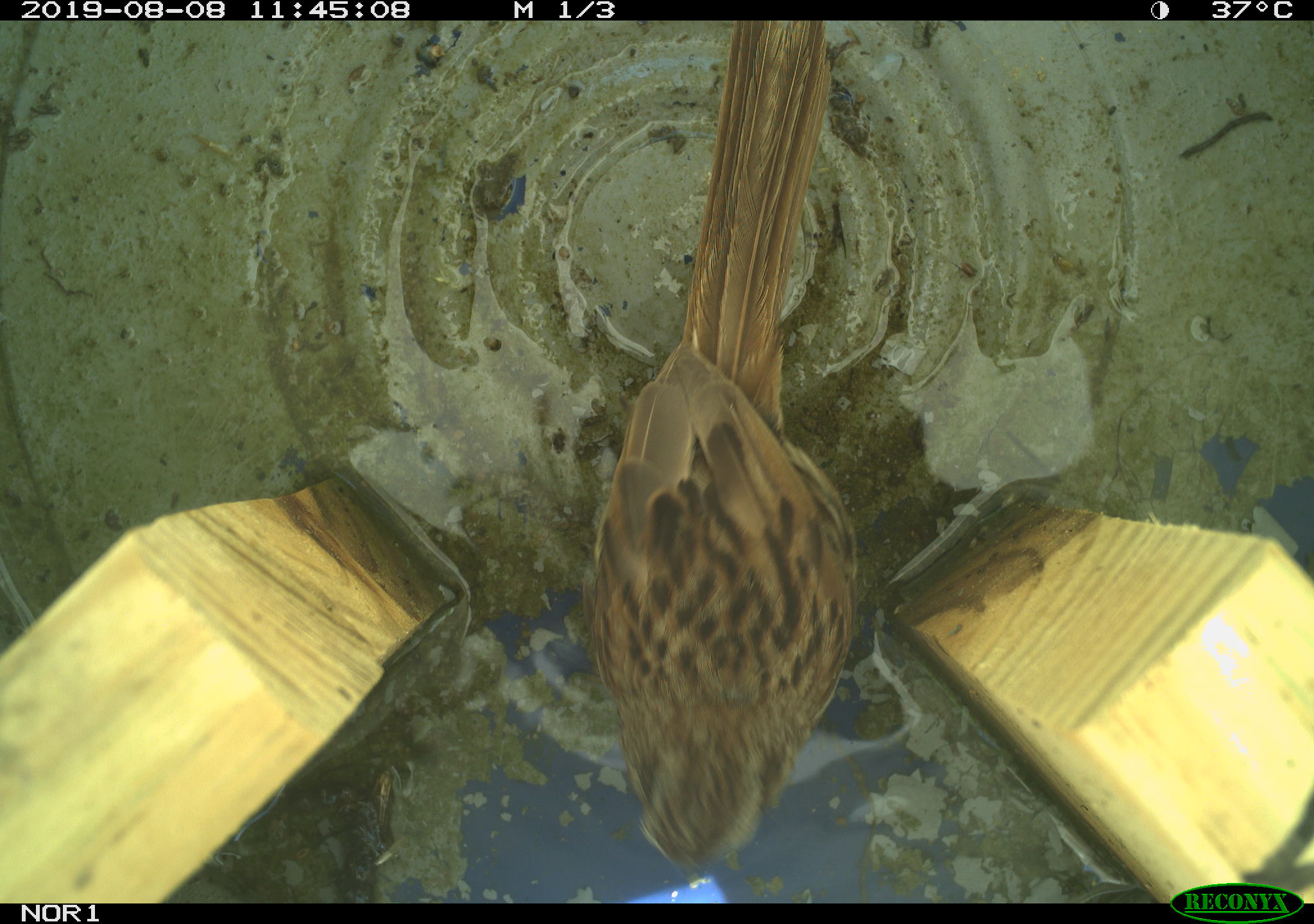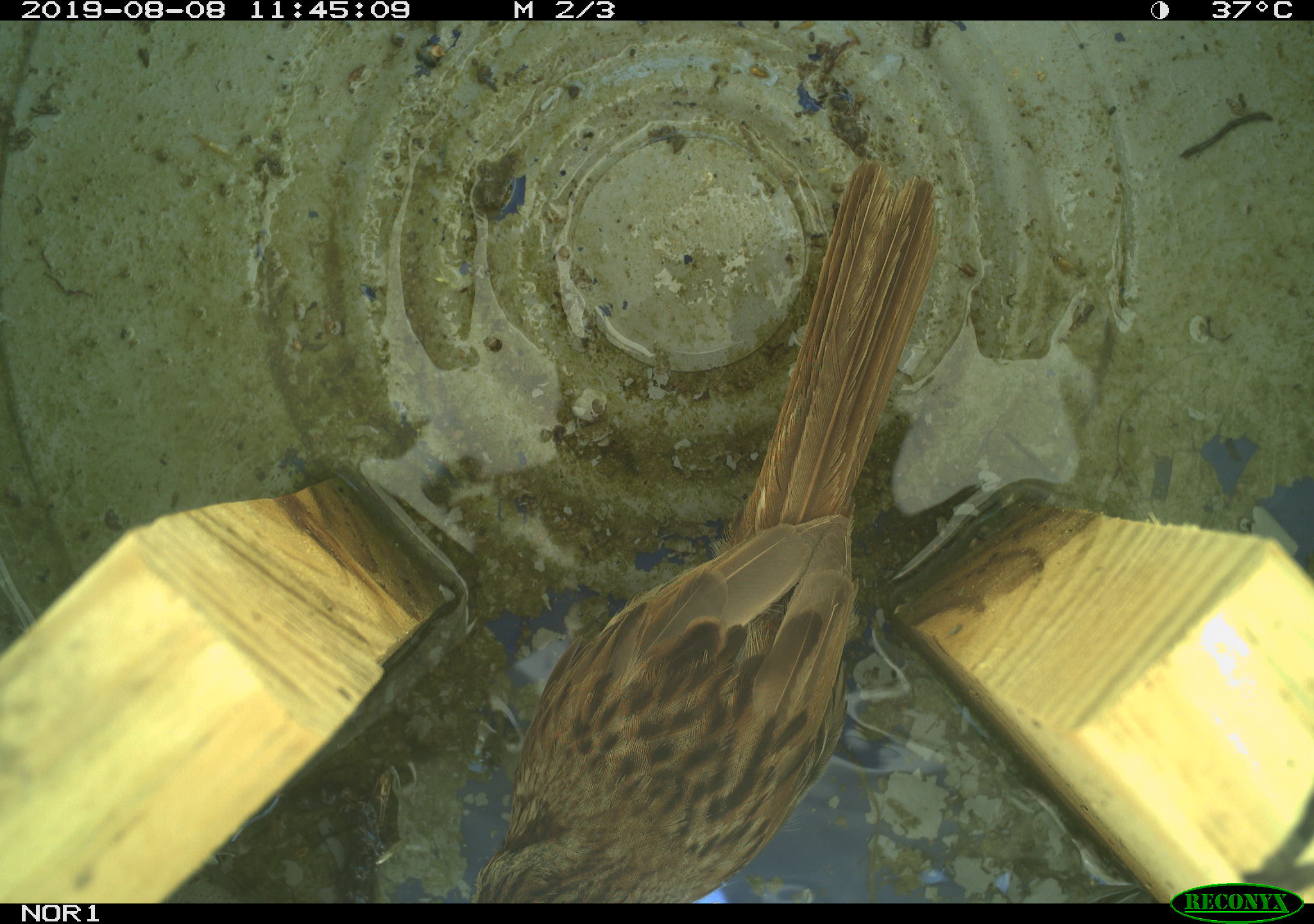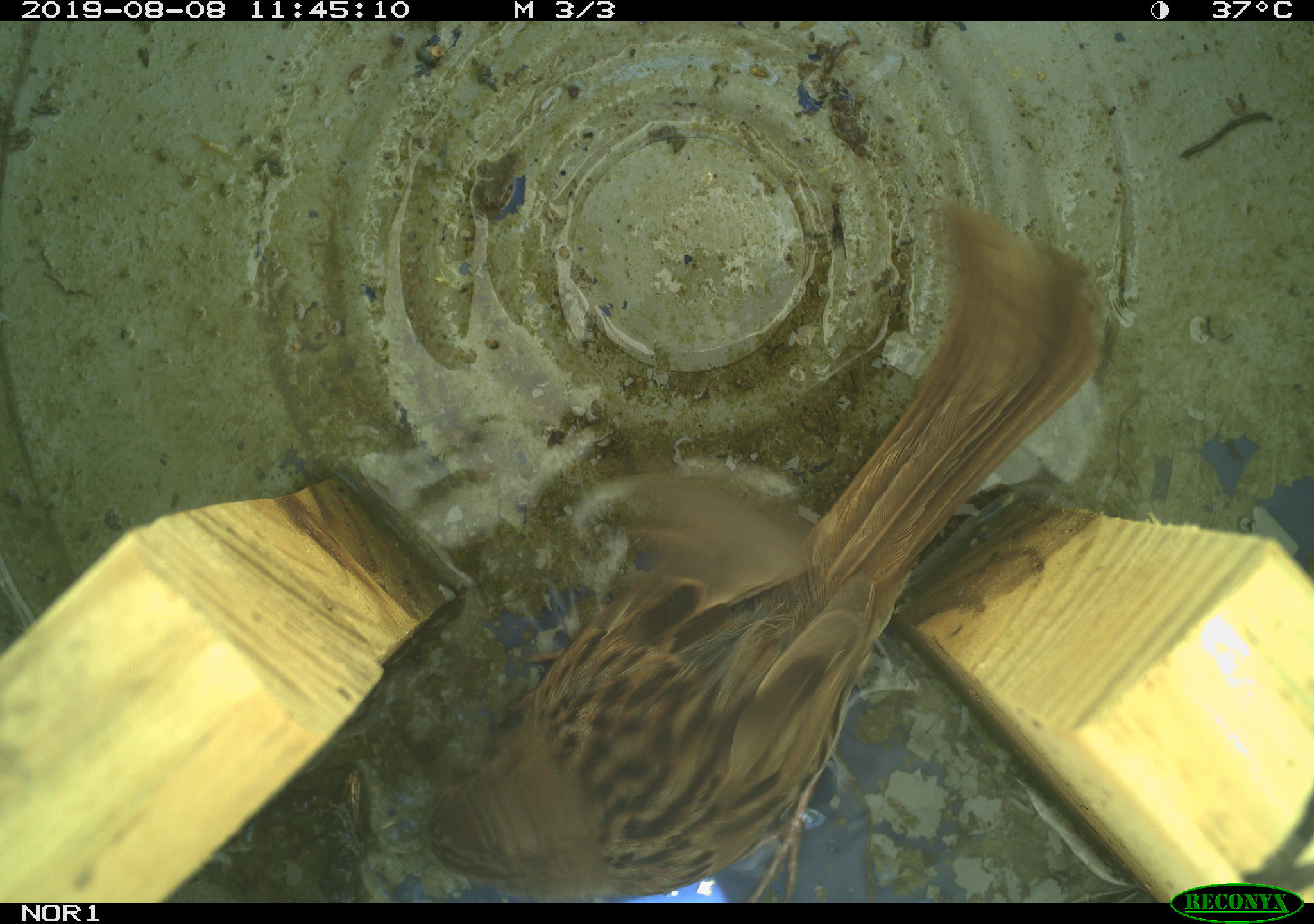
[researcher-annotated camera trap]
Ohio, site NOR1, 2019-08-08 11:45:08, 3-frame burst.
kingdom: Animalia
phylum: Chordata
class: Aves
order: Passeriformes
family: Passerellidae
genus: Melospiza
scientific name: Melospiza melodia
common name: song sparrow